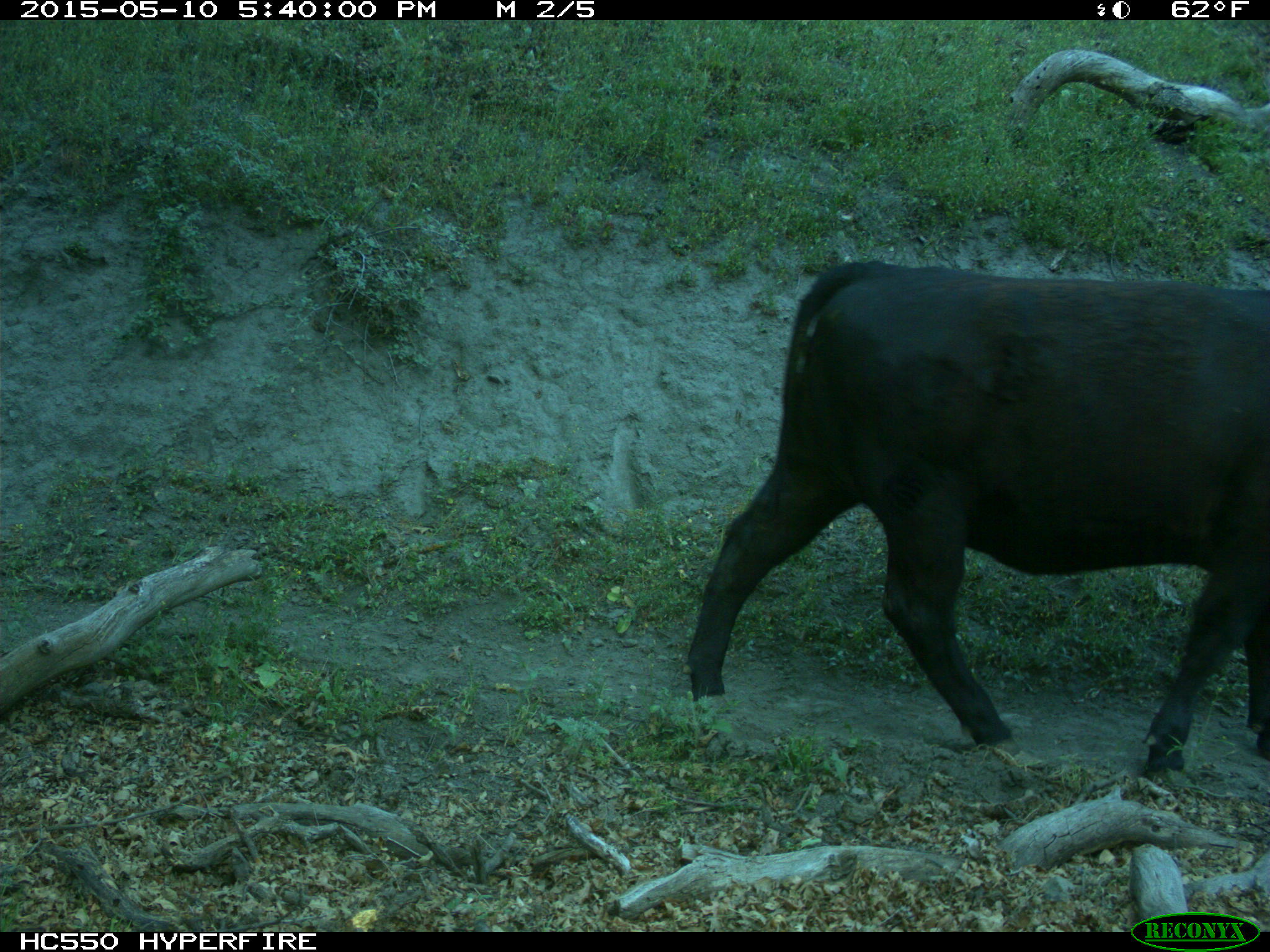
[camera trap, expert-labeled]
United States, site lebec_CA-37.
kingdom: Animalia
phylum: Chordata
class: Mammalia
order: Artiodactyla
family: Bovidae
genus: Bos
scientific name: Bos taurus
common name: domestic cow